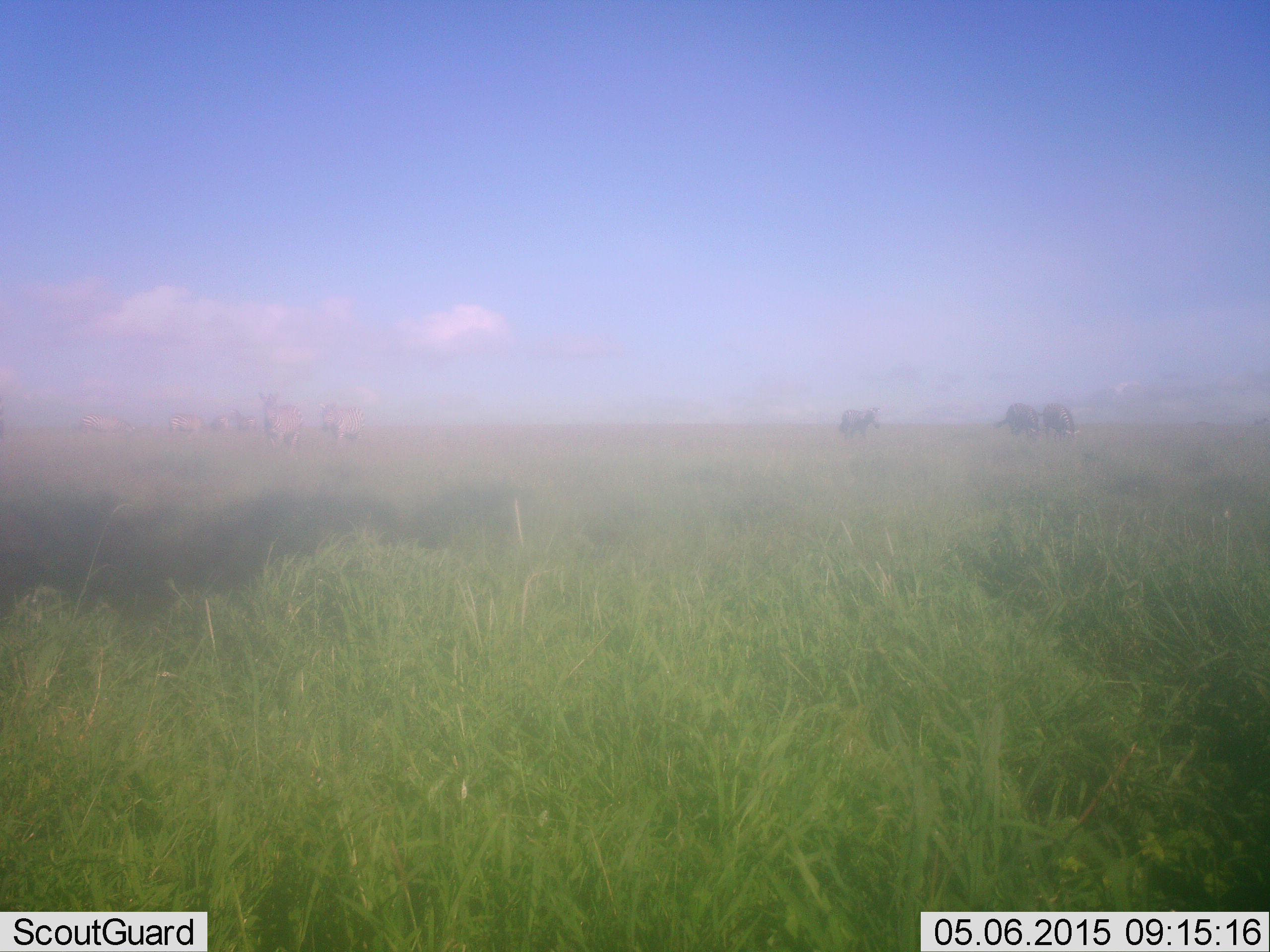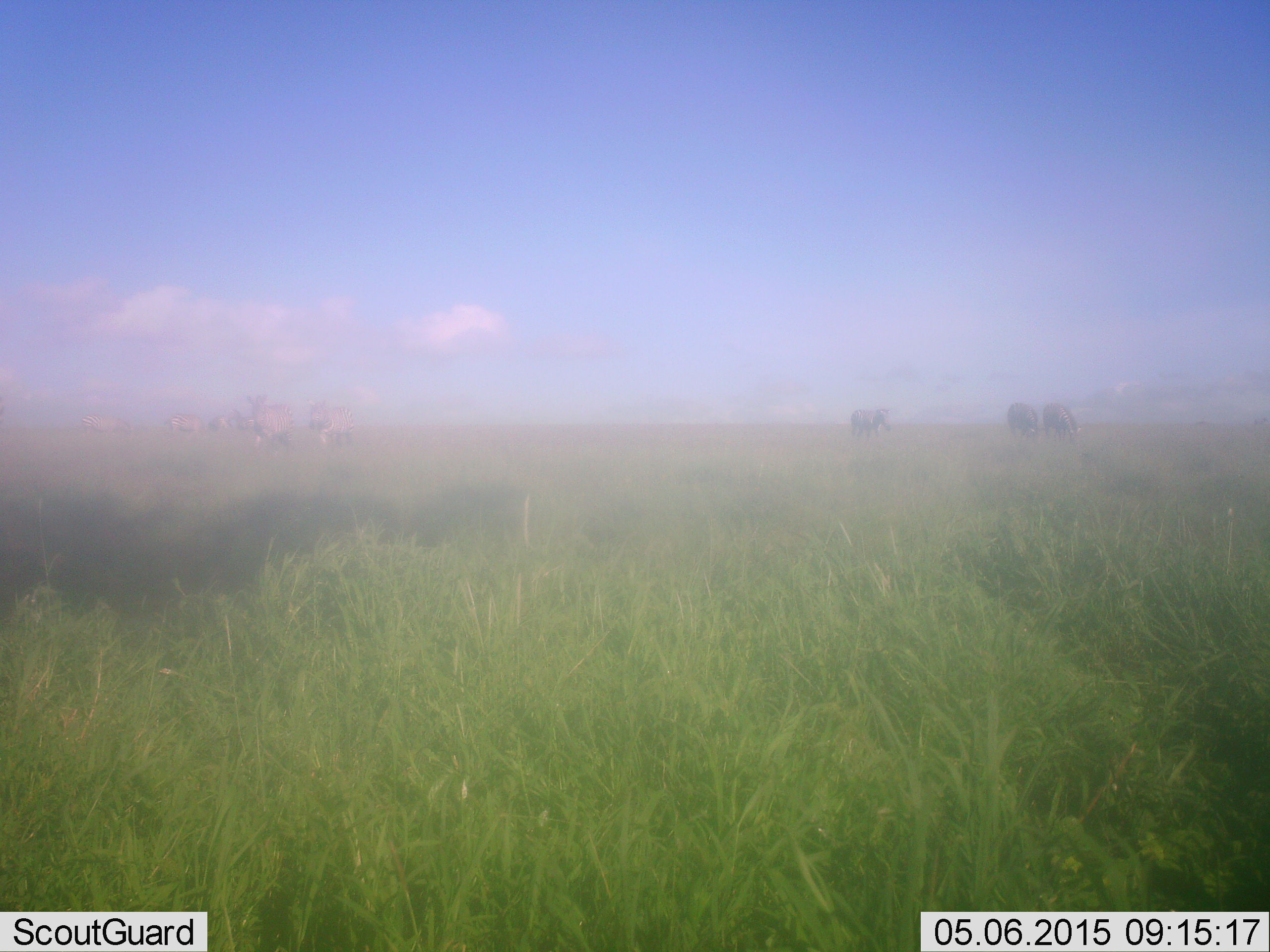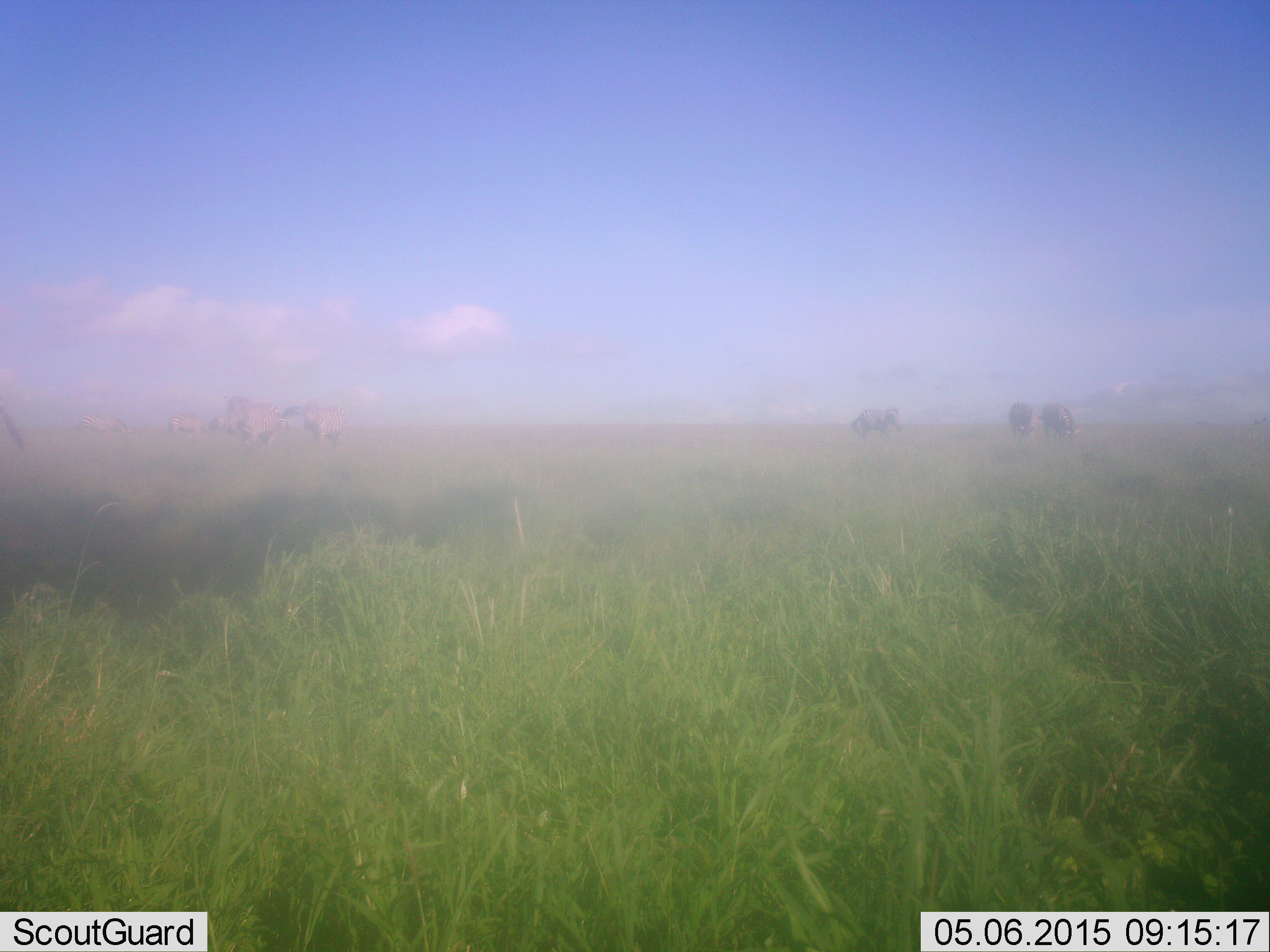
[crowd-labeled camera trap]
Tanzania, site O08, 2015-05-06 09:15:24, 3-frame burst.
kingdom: Animalia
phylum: Chordata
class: Mammalia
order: Perissodactyla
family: Equidae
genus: Equus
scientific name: Equus quagga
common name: plains zebra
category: zebra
Zebra (plains zebra) (Equus quagga), count 8. Behavior (volunteer vote fractions): standing 33%, resting 0%, moving 78%, interacting 0%. Young present (vote fraction): 0%. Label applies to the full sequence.